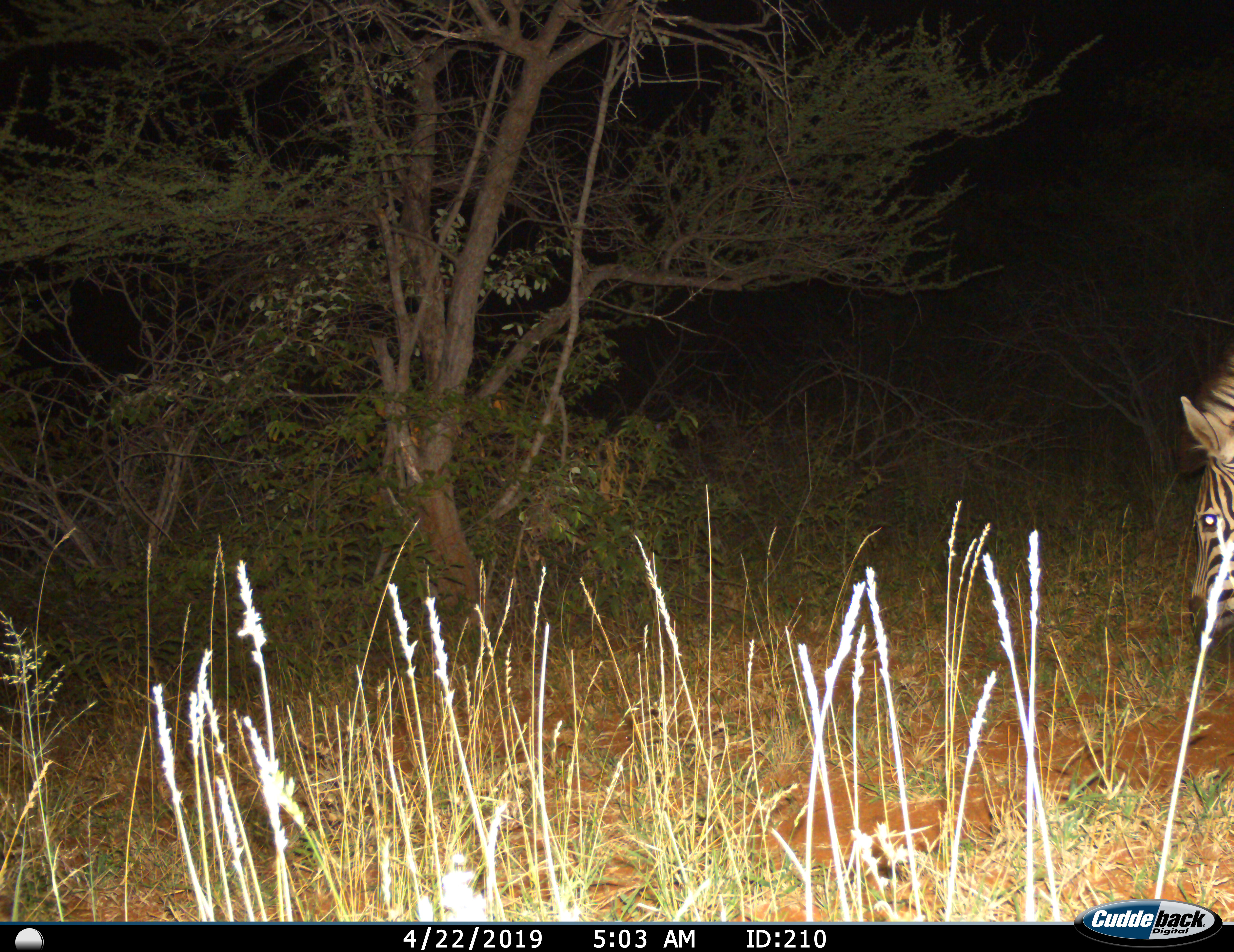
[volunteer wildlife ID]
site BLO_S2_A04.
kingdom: Animalia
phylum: Chordata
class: Mammalia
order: Perissodactyla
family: Equidae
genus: Equus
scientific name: Equus quagga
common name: plains zebra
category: zebraplains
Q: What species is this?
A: Zebraplains (plains zebra) (Equus quagga).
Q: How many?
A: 1.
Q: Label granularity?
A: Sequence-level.